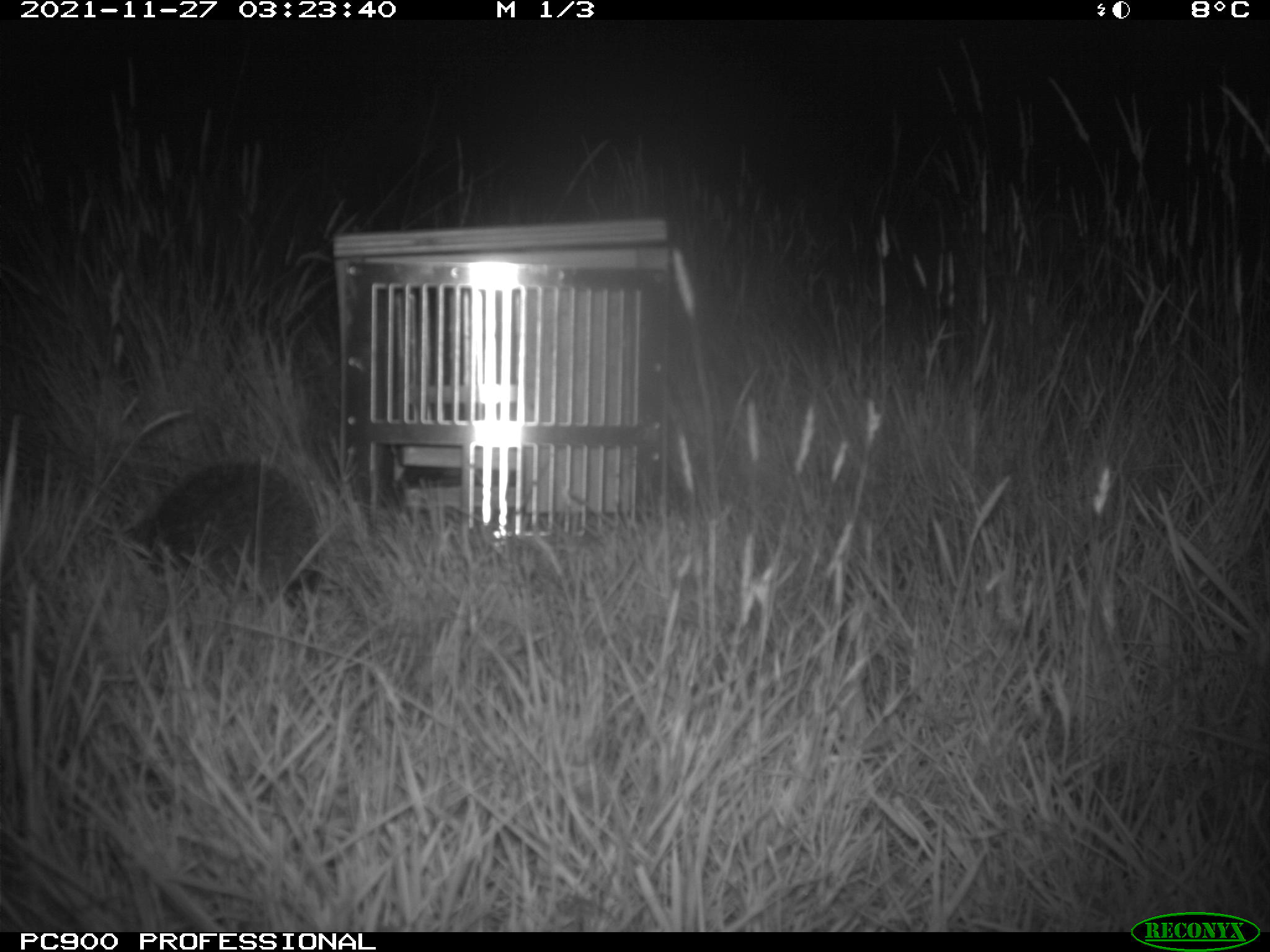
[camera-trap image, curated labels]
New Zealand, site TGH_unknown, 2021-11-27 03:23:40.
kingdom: Animalia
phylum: Chordata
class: Mammalia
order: Eulipotyphla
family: Erinaceidae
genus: Erinaceus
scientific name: Erinaceus europaeus europaeus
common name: european hedgehog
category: hedgehog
Hedgehog (european hedgehog) (Erinaceus europaeus europaeus).